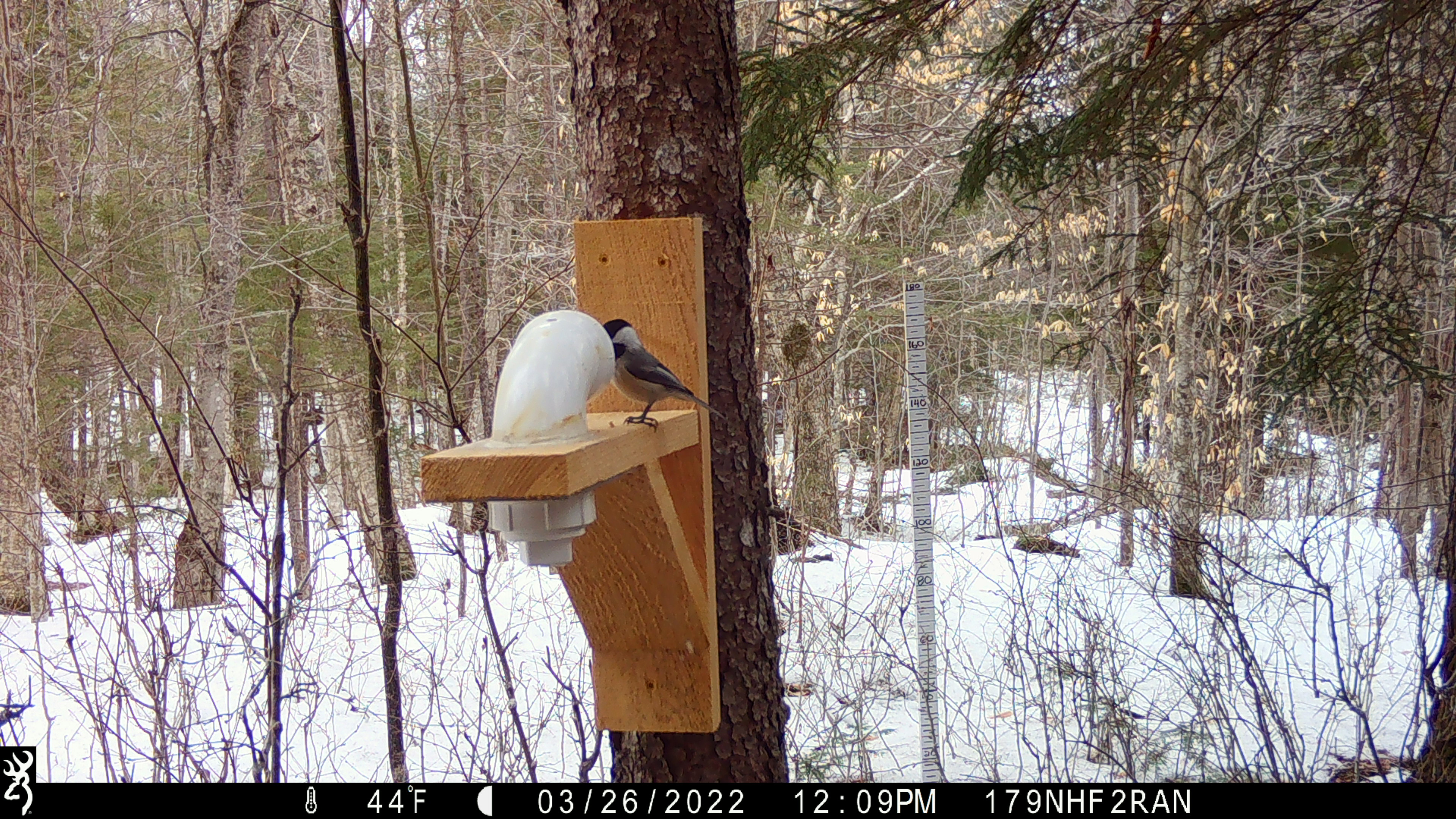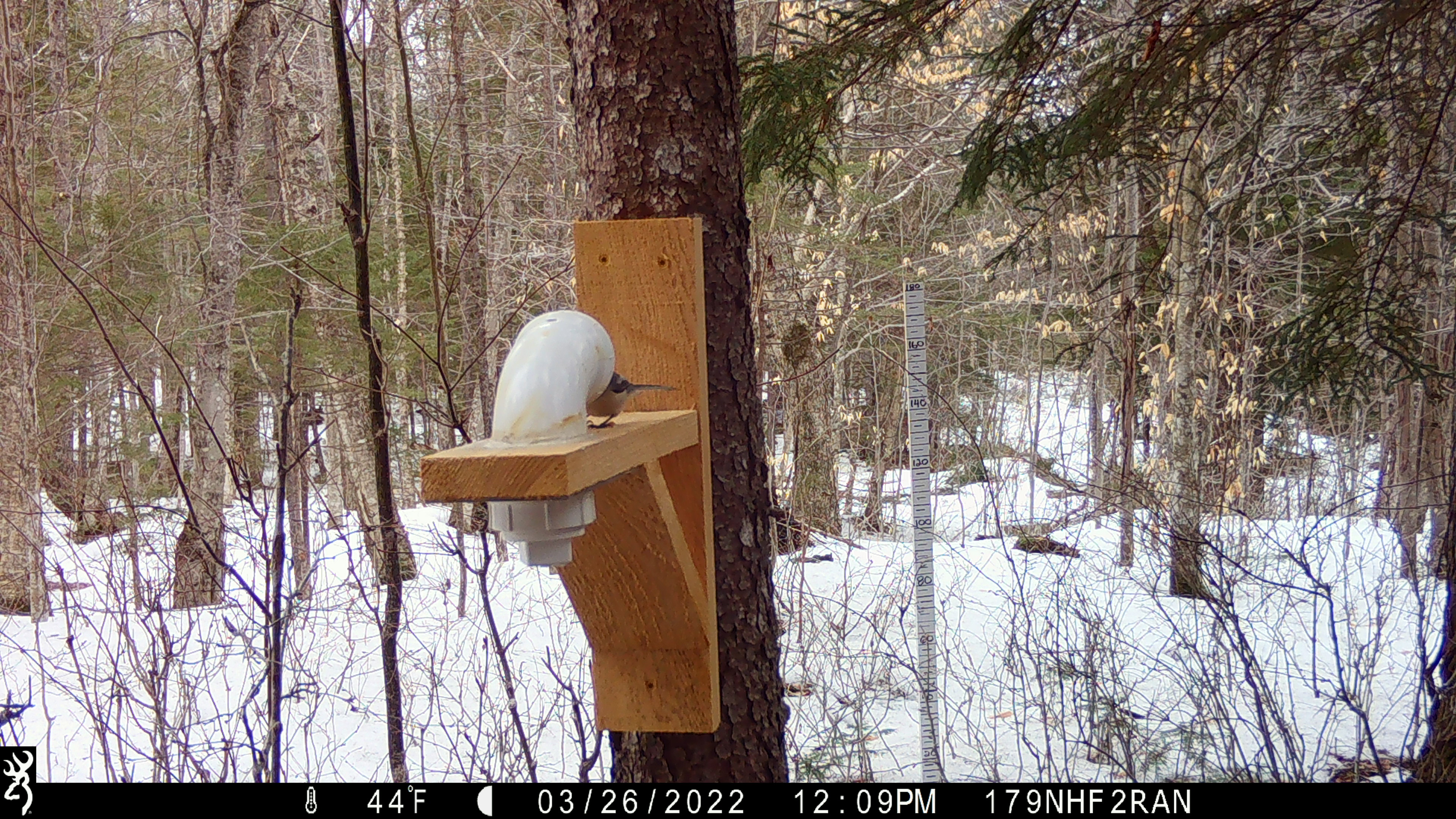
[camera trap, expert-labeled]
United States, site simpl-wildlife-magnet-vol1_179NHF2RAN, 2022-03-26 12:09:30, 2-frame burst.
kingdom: Animalia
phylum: Chordata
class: Aves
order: Passeriformes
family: Paridae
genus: Poecile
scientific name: Poecile atricapillus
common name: black-capped chickadee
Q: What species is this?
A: Black-capped chickadee (Poecile atricapillus).